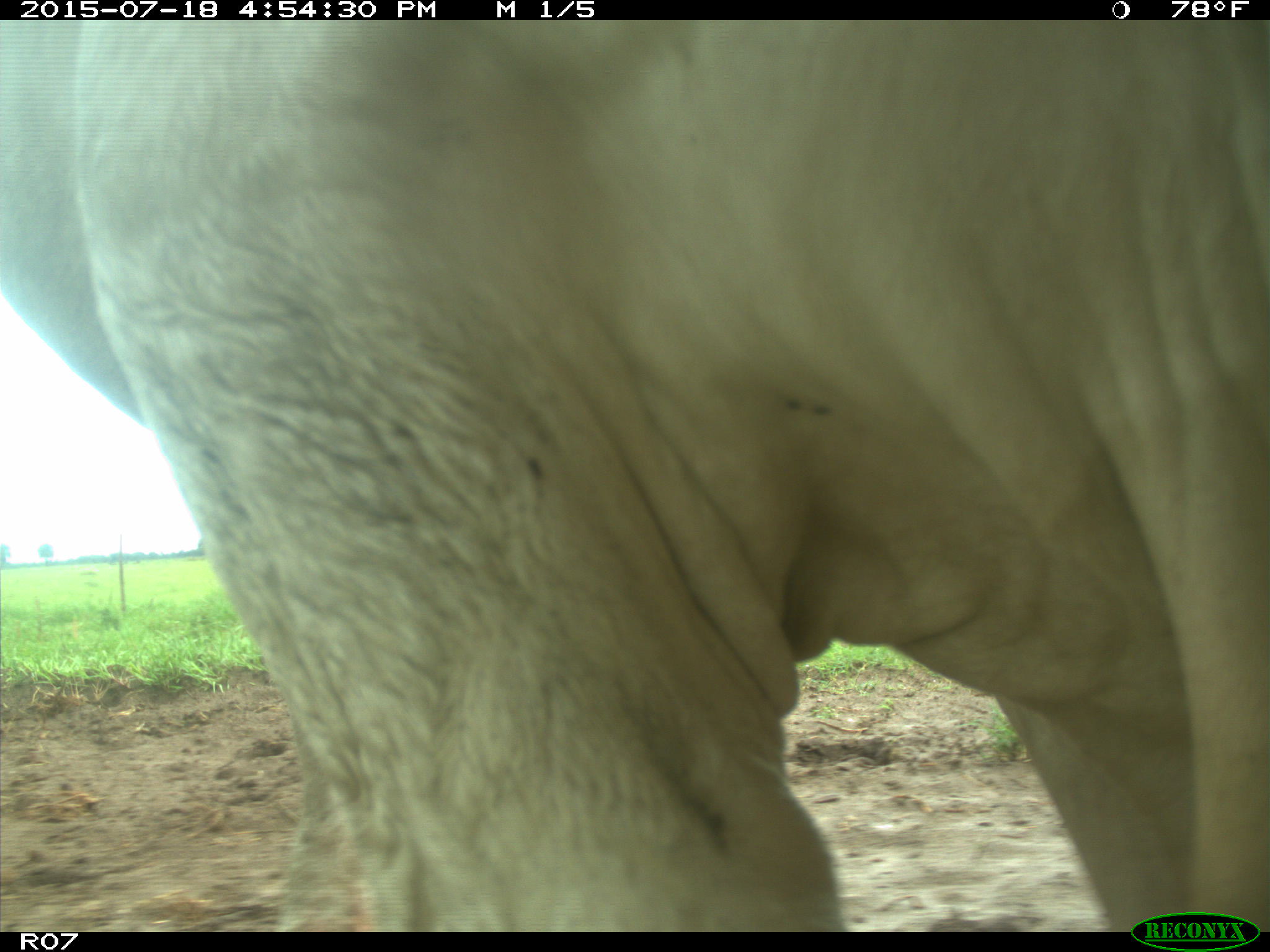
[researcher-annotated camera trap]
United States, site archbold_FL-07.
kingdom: Animalia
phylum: Chordata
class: Mammalia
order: Artiodactyla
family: Bovidae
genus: Bos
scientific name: Bos taurus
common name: domestic cow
Bos taurus (domestic cow).